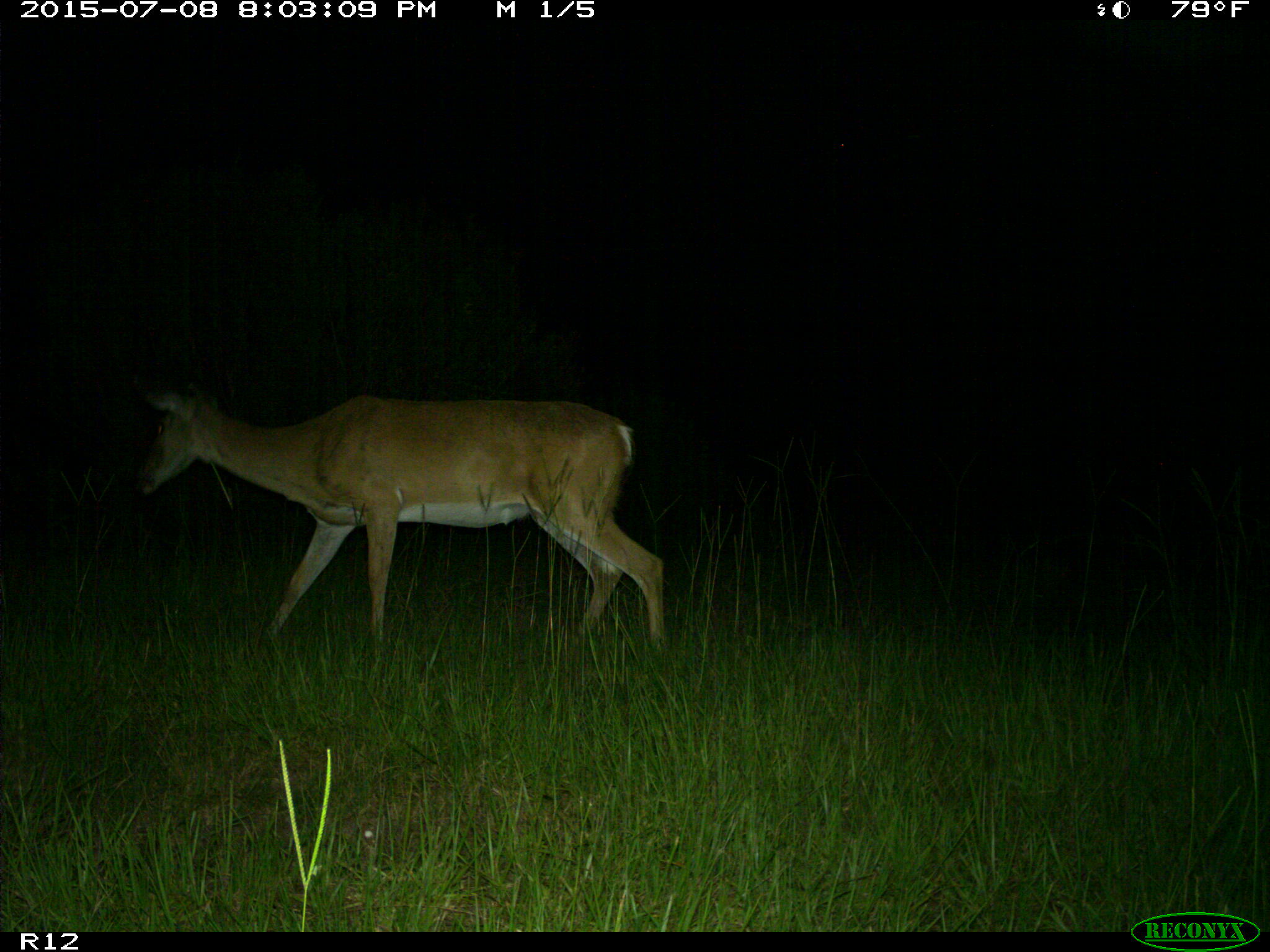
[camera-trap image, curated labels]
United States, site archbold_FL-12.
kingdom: Animalia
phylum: Chordata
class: Mammalia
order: Artiodactyla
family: Cervidae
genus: Odocoileus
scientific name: Odocoileus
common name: deer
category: unidentified deer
Unidentified deer (deer) (Odocoileus).